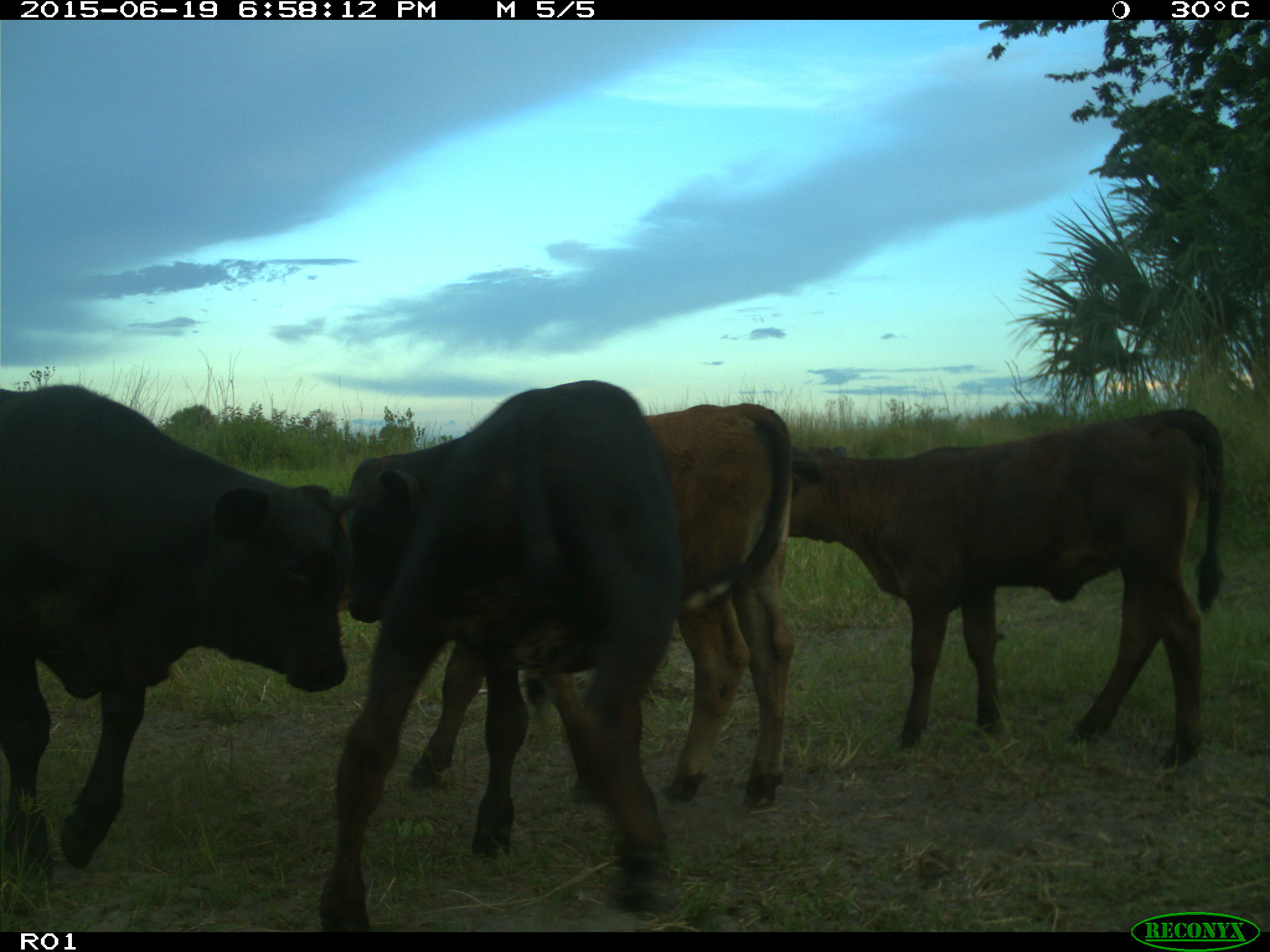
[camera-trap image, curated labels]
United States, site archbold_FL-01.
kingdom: Animalia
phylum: Chordata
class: Mammalia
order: Artiodactyla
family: Bovidae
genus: Bos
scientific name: Bos taurus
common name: domestic cow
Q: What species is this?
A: Bos taurus (domestic cow).